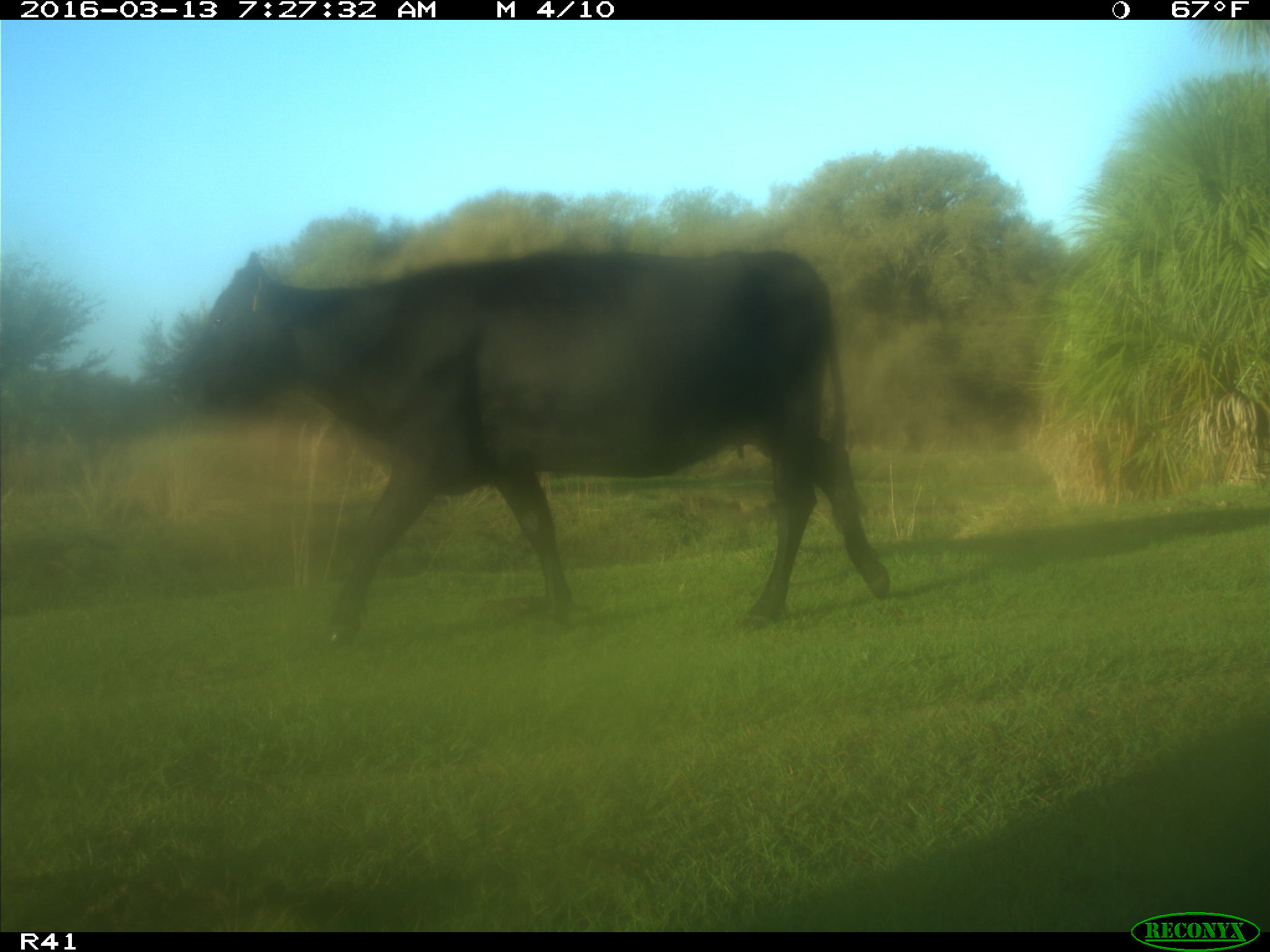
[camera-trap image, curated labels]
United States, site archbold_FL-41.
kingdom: Animalia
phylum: Chordata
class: Mammalia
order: Artiodactyla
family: Bovidae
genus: Bos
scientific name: Bos taurus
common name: domestic cow